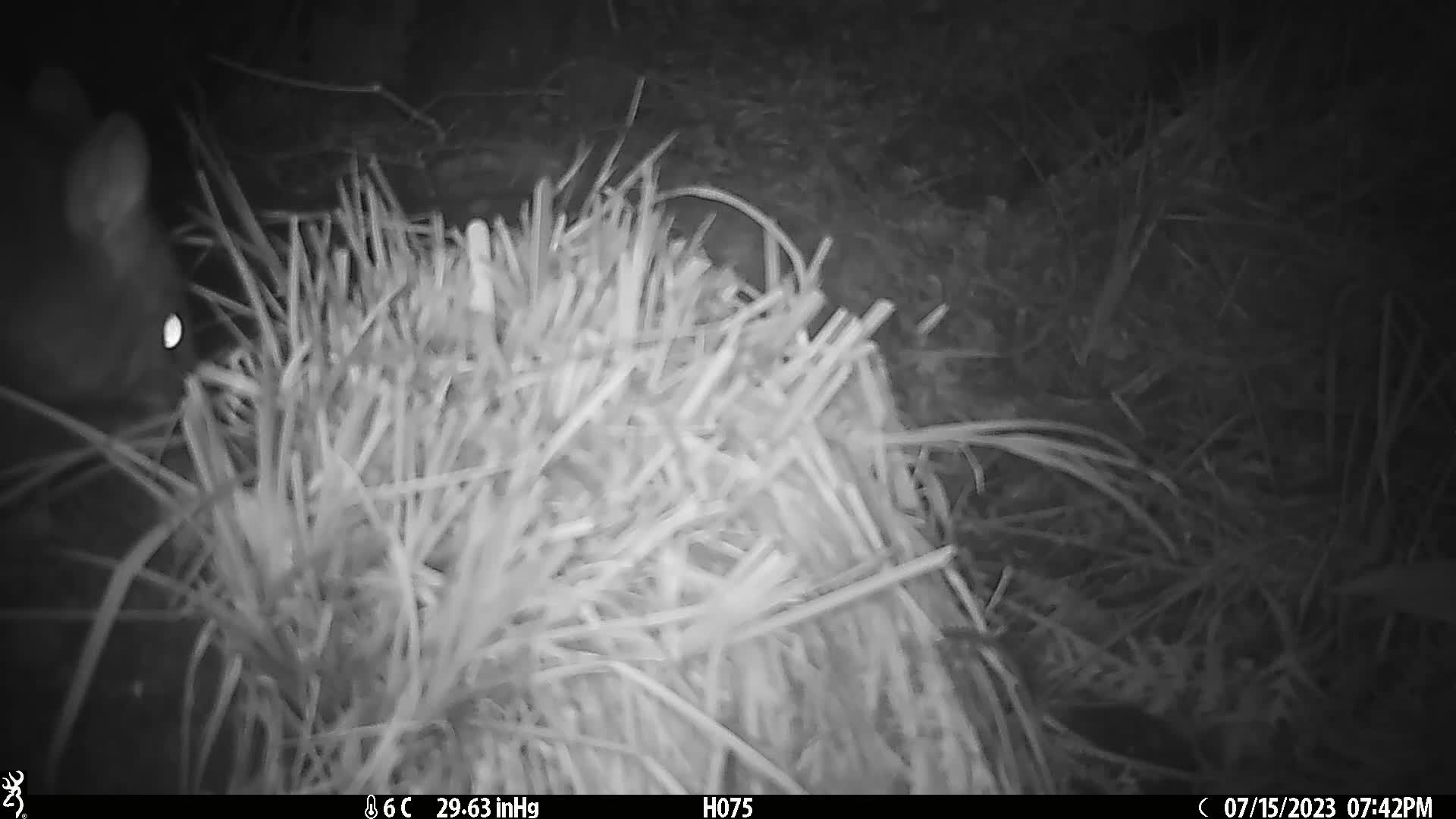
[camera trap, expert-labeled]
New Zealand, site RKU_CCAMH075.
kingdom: Animalia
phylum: Chordata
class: Mammalia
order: Diprotodontia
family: Phalangeridae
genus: Trichosurus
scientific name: Trichosurus vulpecula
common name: common brushtail possum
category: possum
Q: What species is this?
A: Possum (common brushtail possum) (Trichosurus vulpecula).